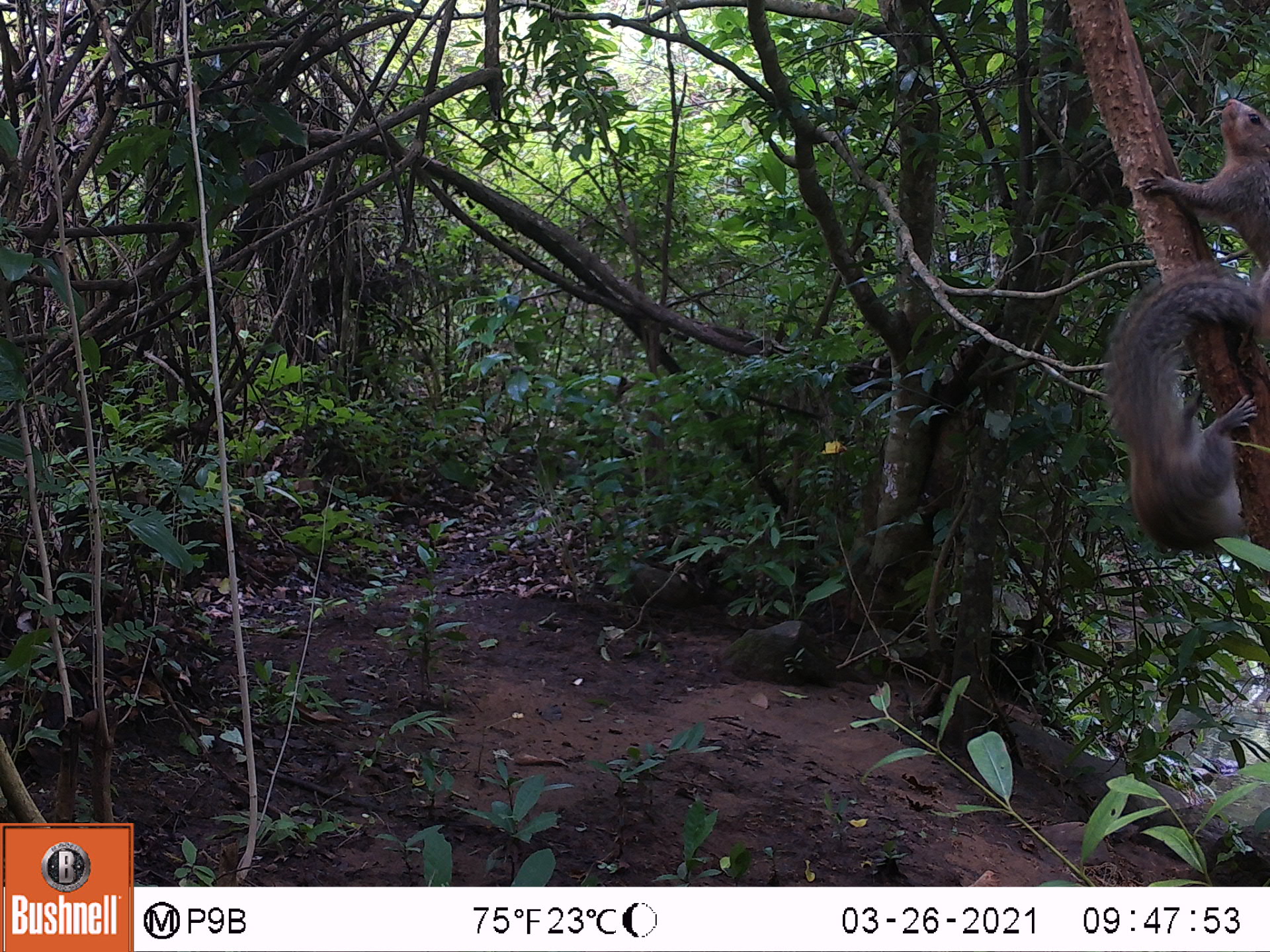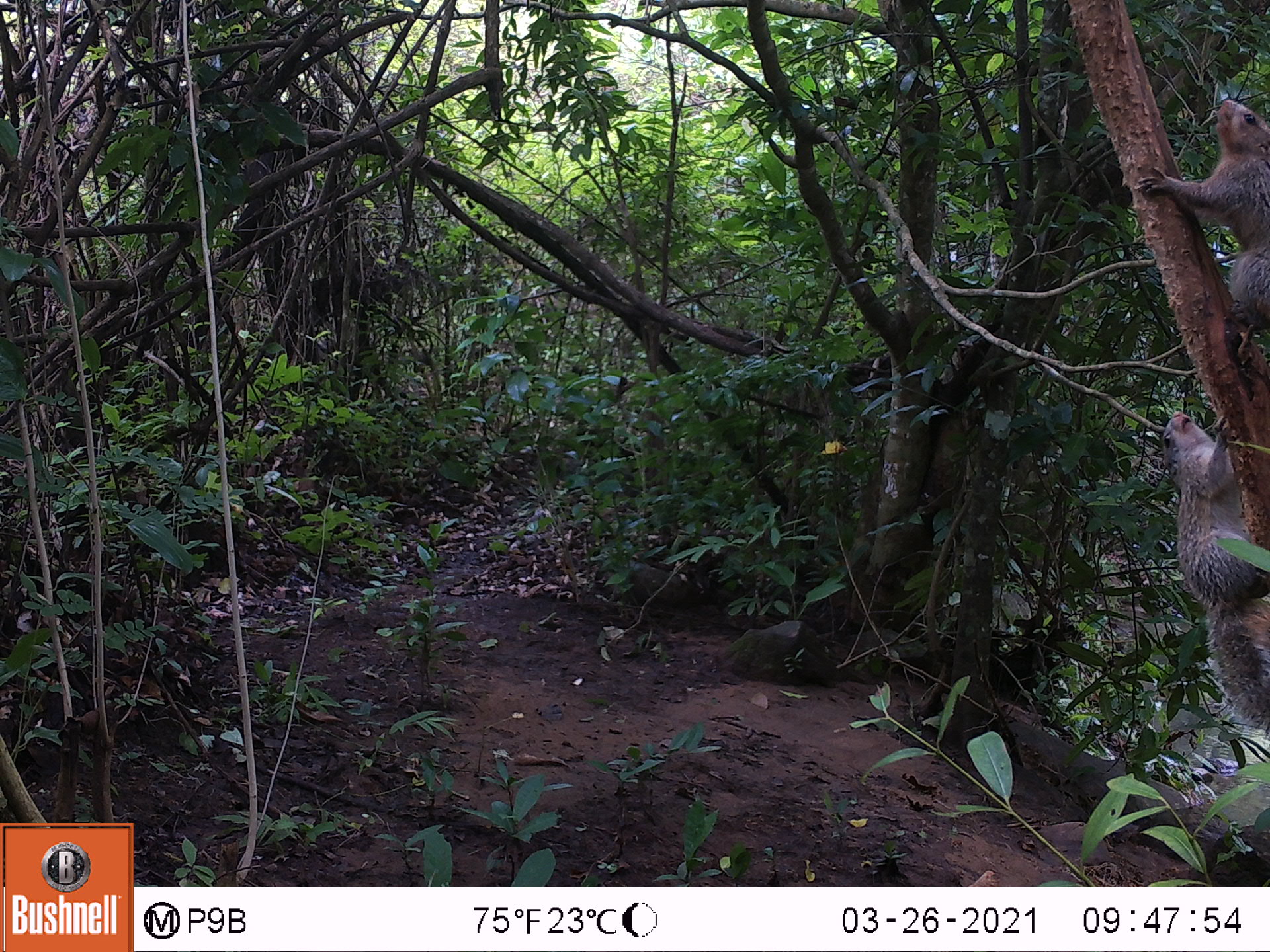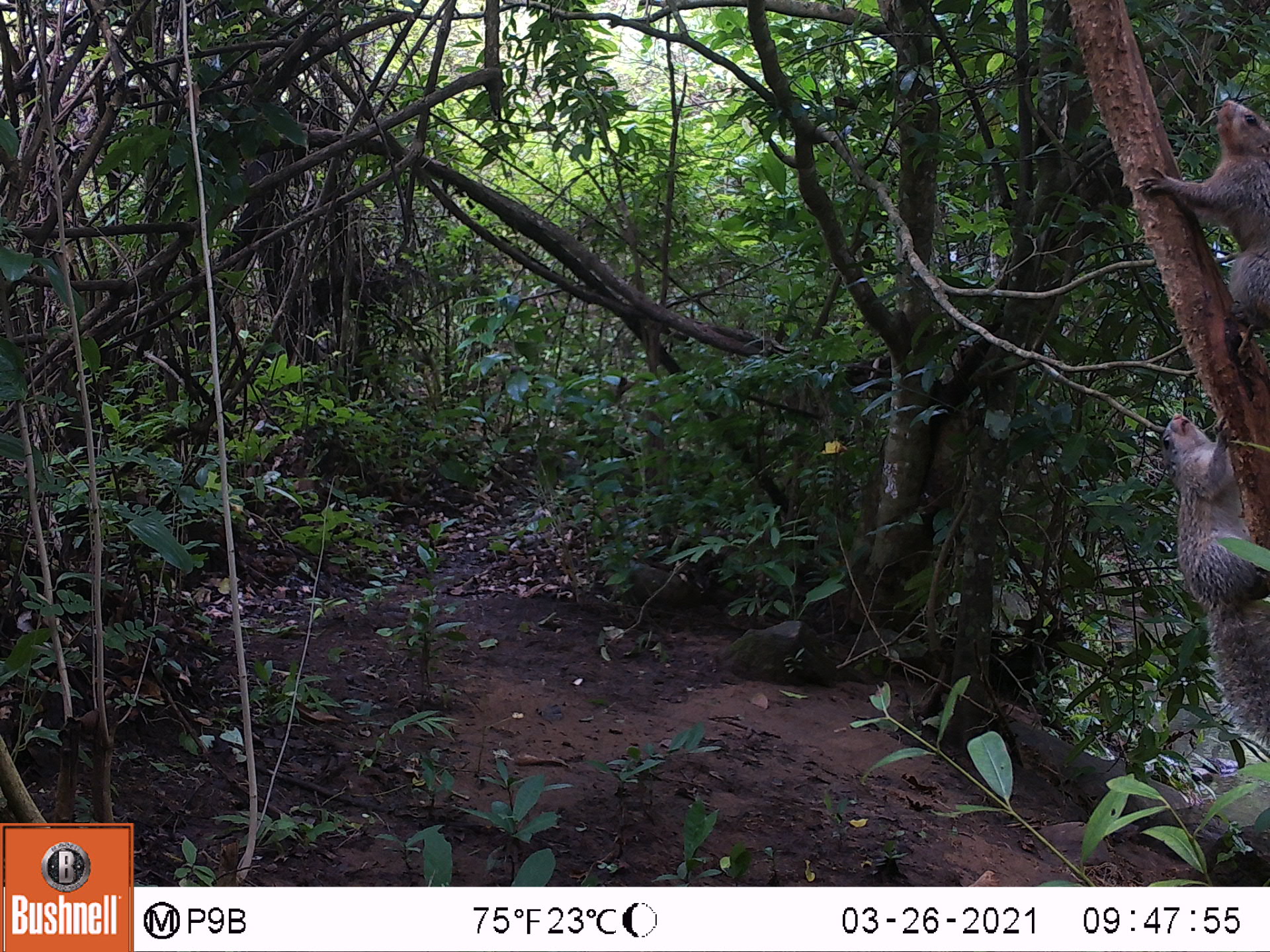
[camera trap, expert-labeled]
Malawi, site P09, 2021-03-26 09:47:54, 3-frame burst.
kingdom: Animalia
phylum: Chordata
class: Mammalia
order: Rodentia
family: Sciuridae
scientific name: Sciuridae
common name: squirrel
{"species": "squirrel (Sciuridae)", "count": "2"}